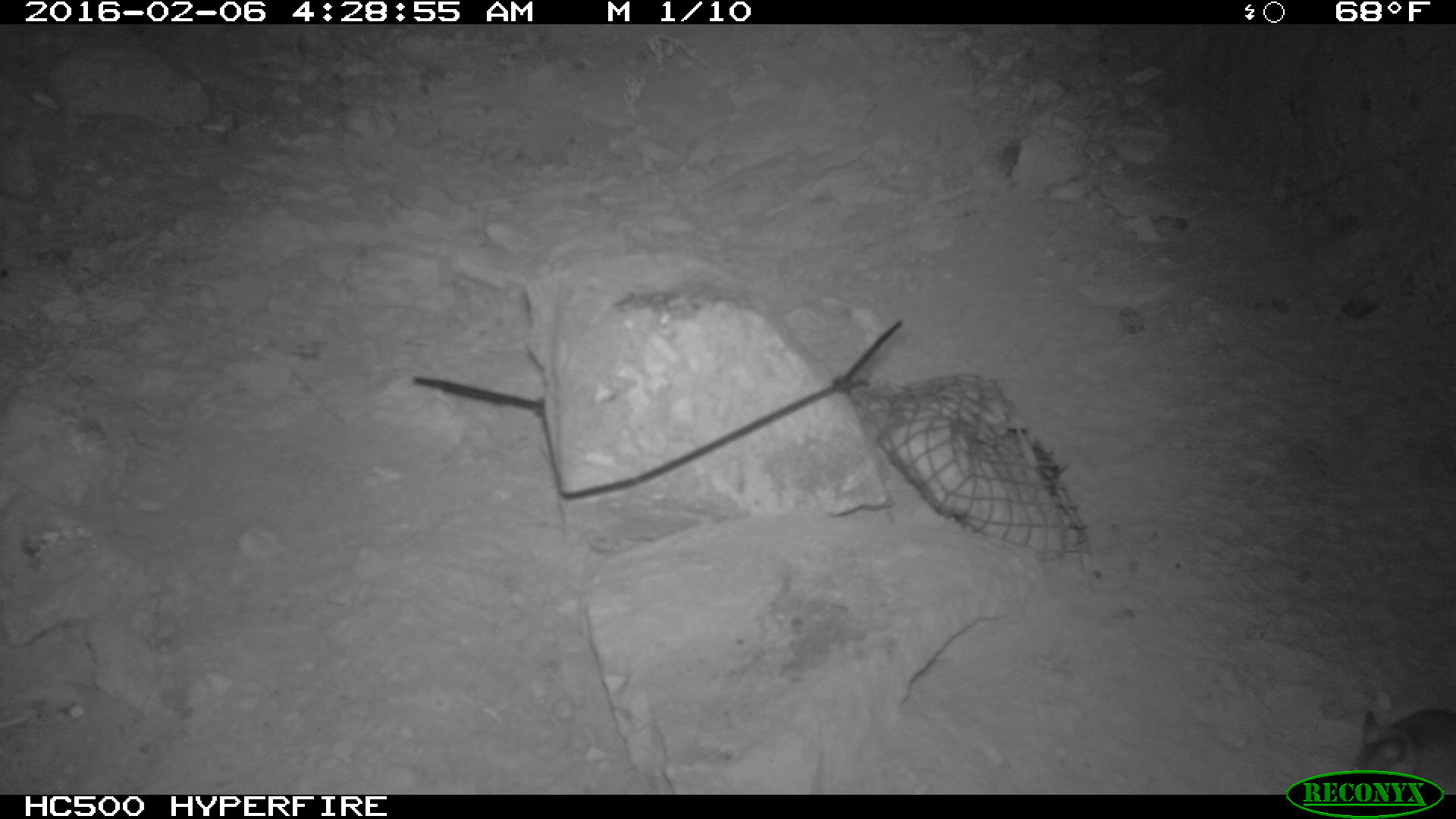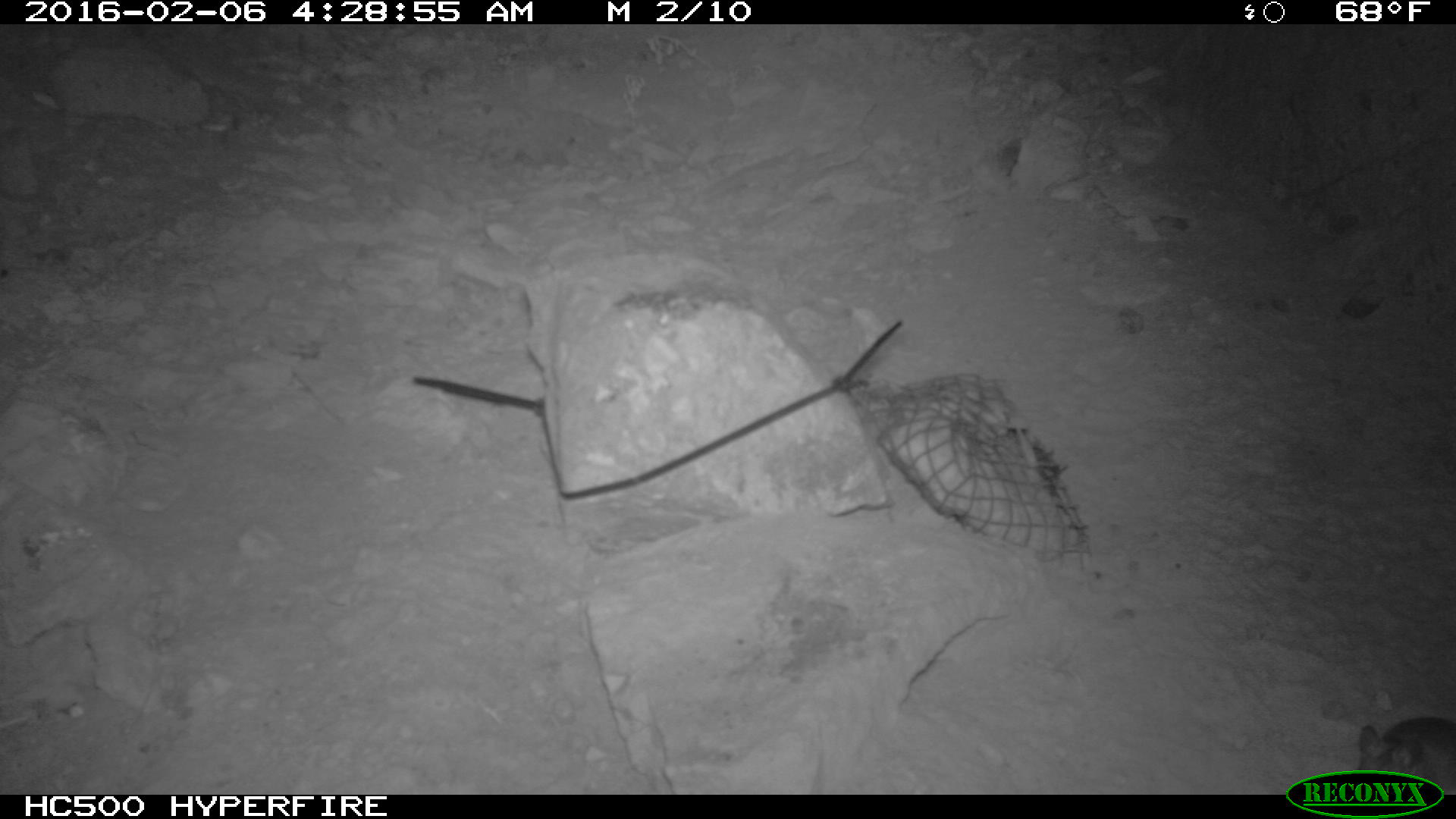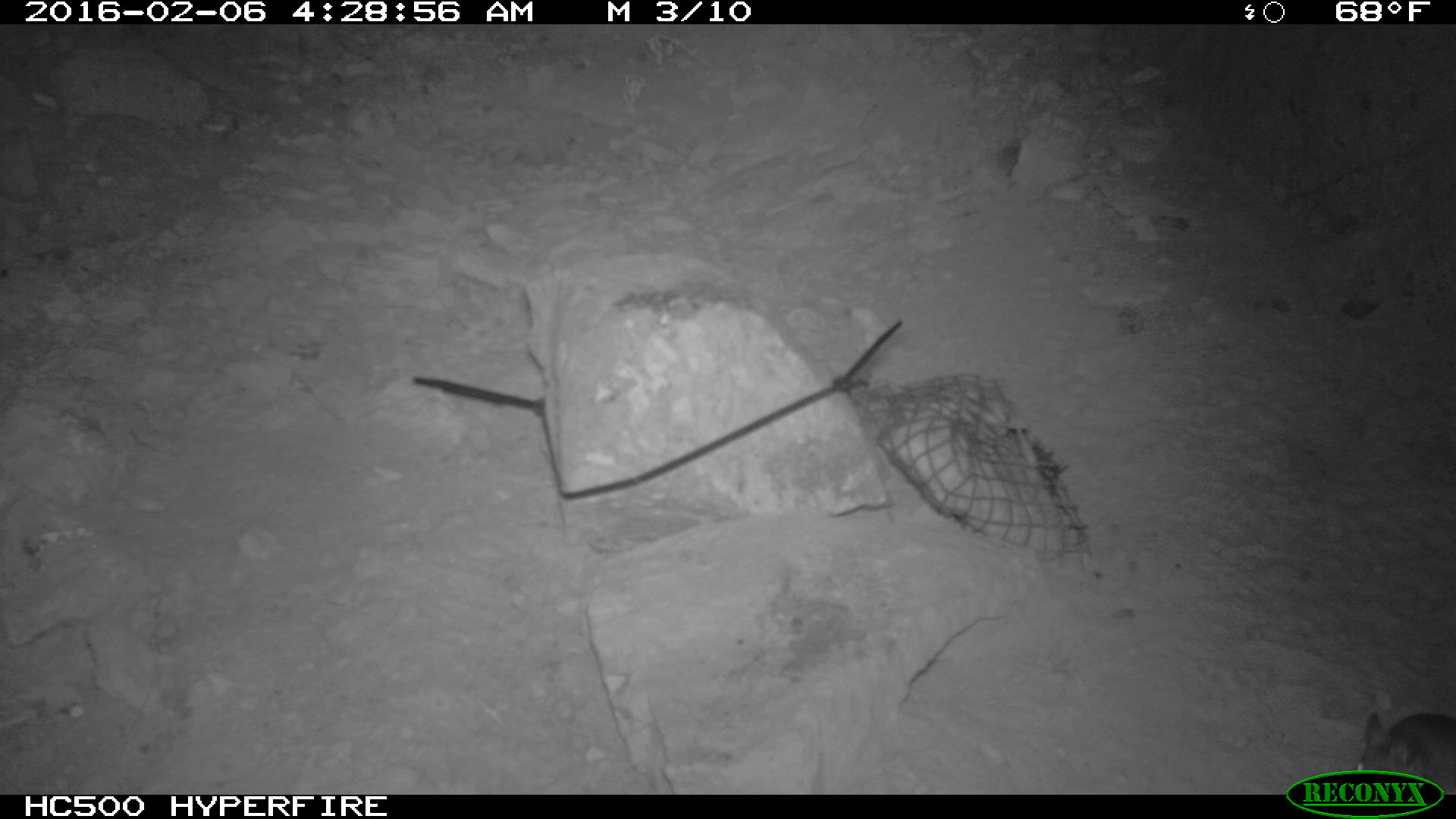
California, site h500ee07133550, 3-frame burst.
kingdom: Animalia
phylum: Chordata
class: Mammalia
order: Rodentia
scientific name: Rodentia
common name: rodent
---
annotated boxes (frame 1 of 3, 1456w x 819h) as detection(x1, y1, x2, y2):
rodent: detection(1345, 708, 1455, 794)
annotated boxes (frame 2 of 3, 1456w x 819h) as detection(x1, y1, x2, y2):
rodent: detection(1357, 714, 1455, 793)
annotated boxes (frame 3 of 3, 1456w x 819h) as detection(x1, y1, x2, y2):
rodent: detection(1354, 712, 1455, 794)